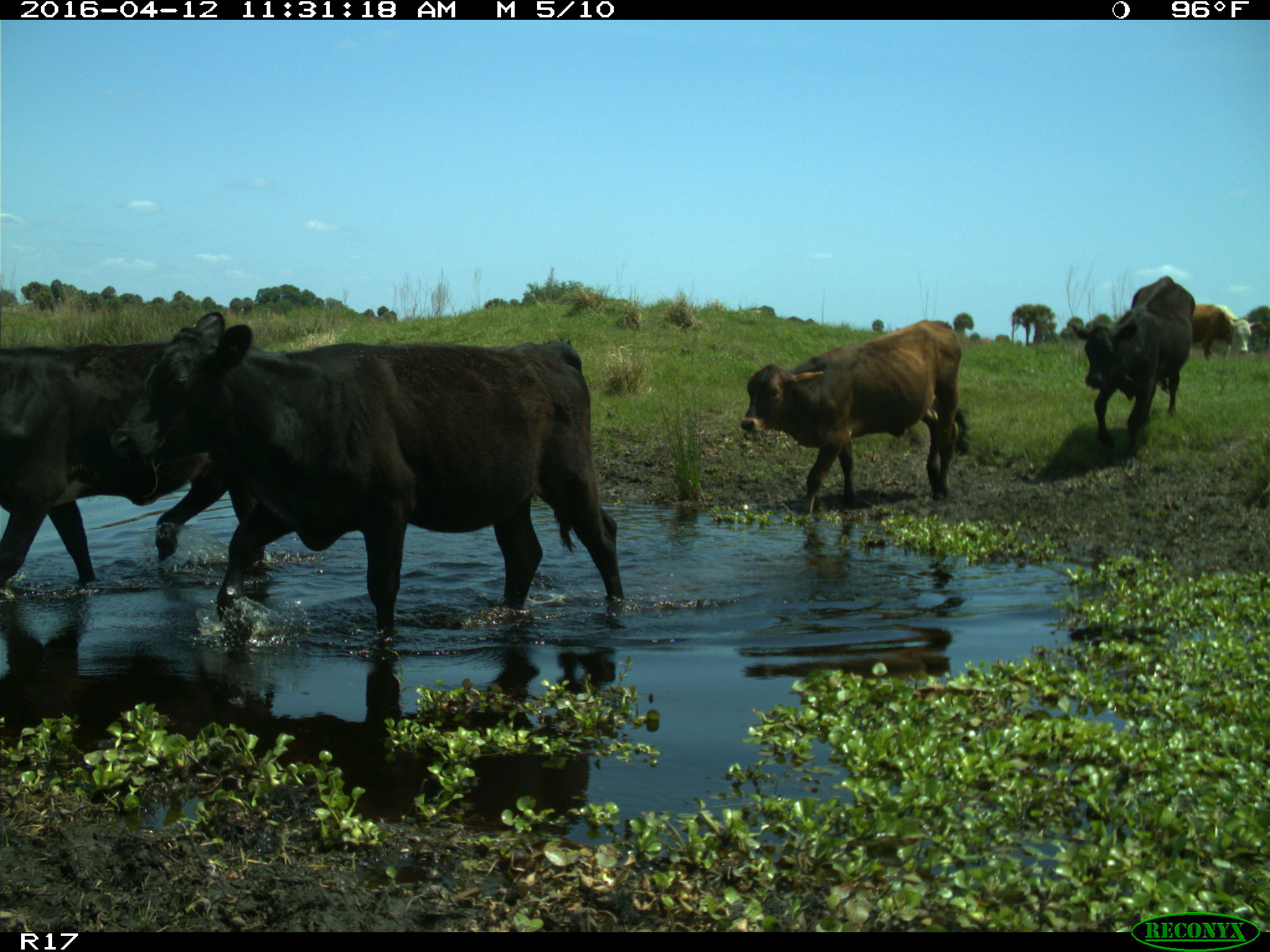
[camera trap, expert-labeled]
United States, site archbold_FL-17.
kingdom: Animalia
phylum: Chordata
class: Mammalia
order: Artiodactyla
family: Bovidae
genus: Bos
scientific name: Bos taurus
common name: domestic cow